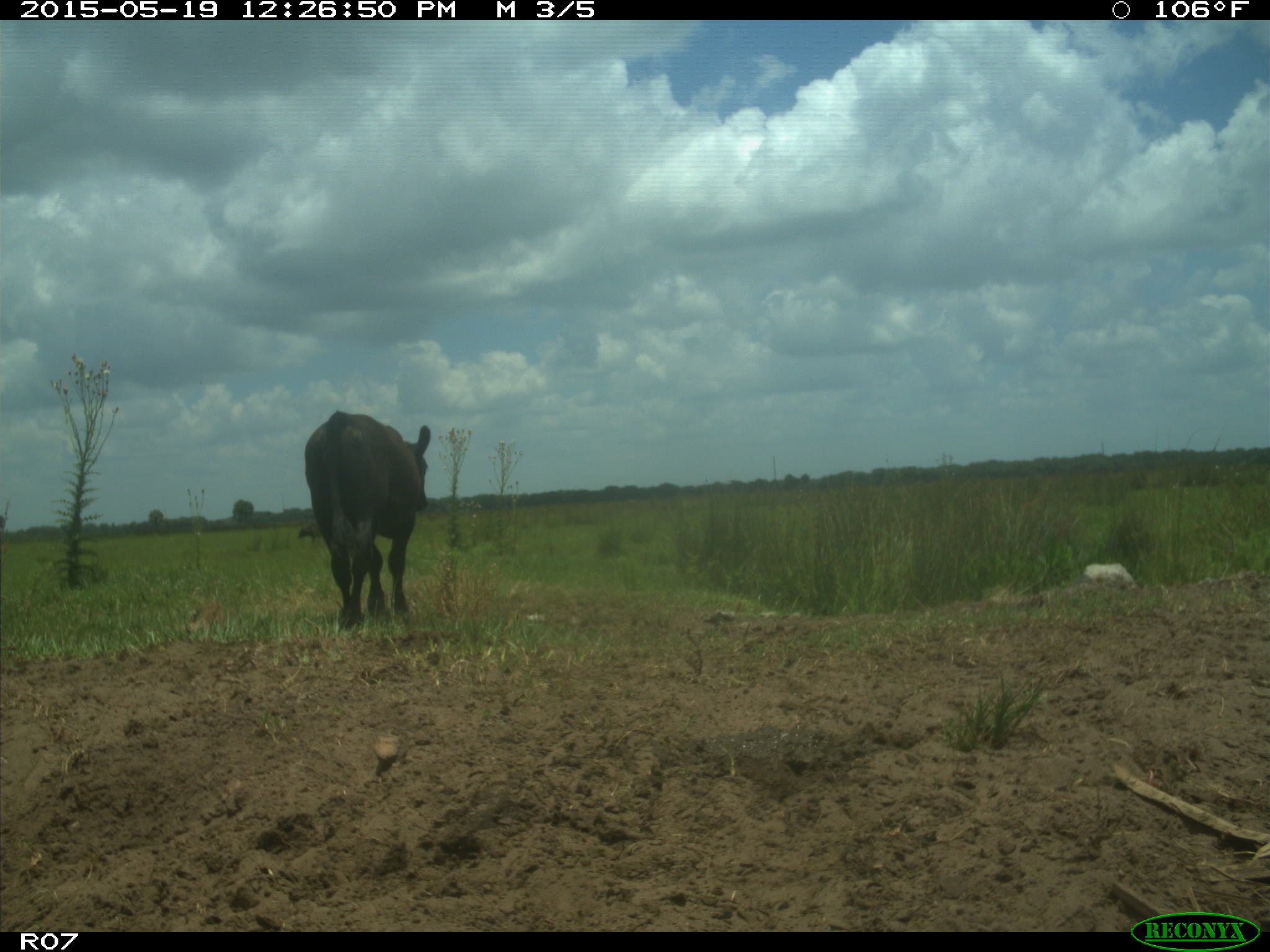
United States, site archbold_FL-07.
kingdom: Animalia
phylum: Chordata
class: Mammalia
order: Artiodactyla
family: Bovidae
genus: Bos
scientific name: Bos taurus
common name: domestic cow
Bos taurus (domestic cow).